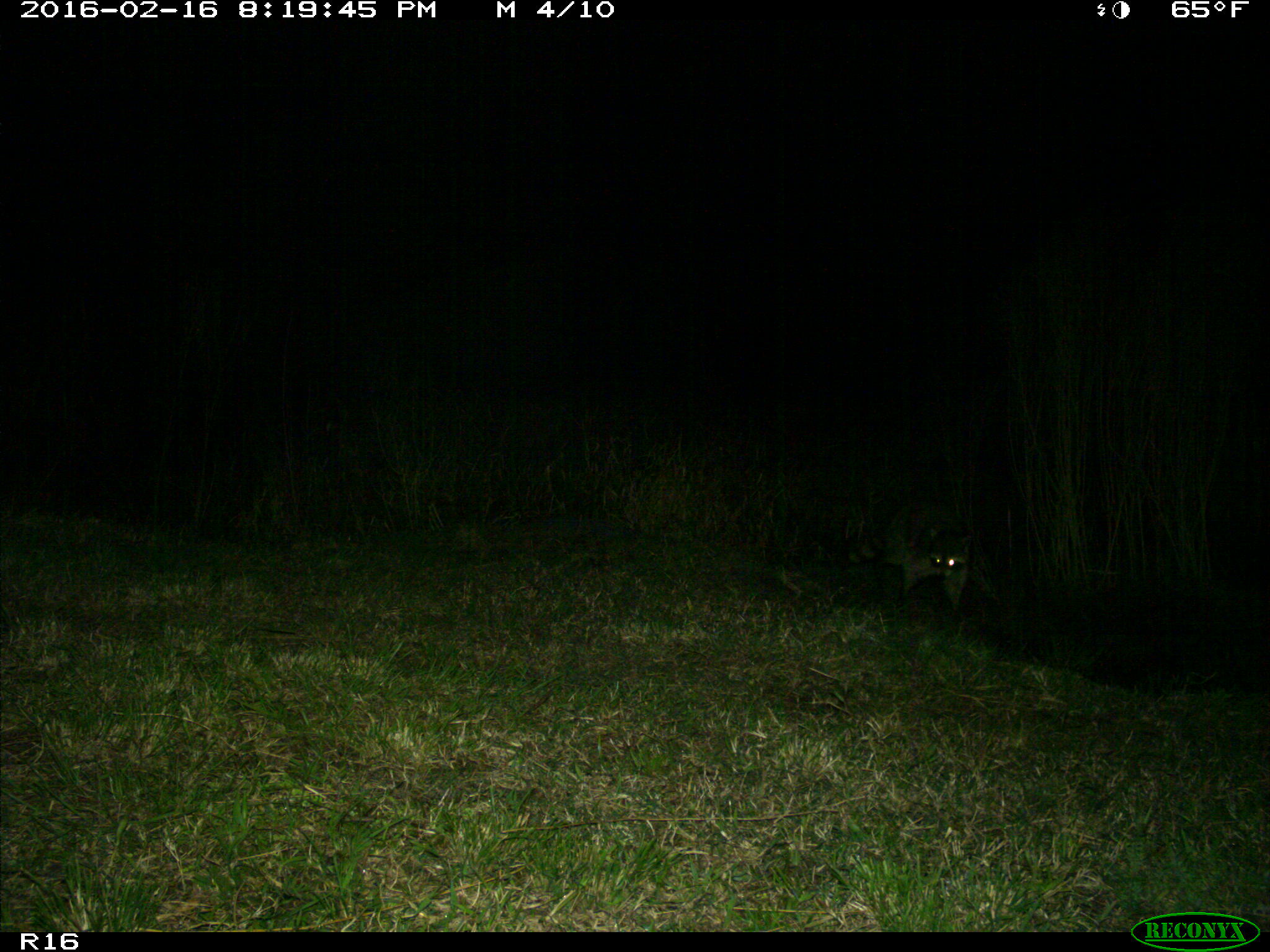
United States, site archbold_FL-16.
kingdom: Animalia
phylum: Chordata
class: Mammalia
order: Carnivora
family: Procyonidae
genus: Procyon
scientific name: Procyon lotor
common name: common raccoon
Procyon lotor (common raccoon).